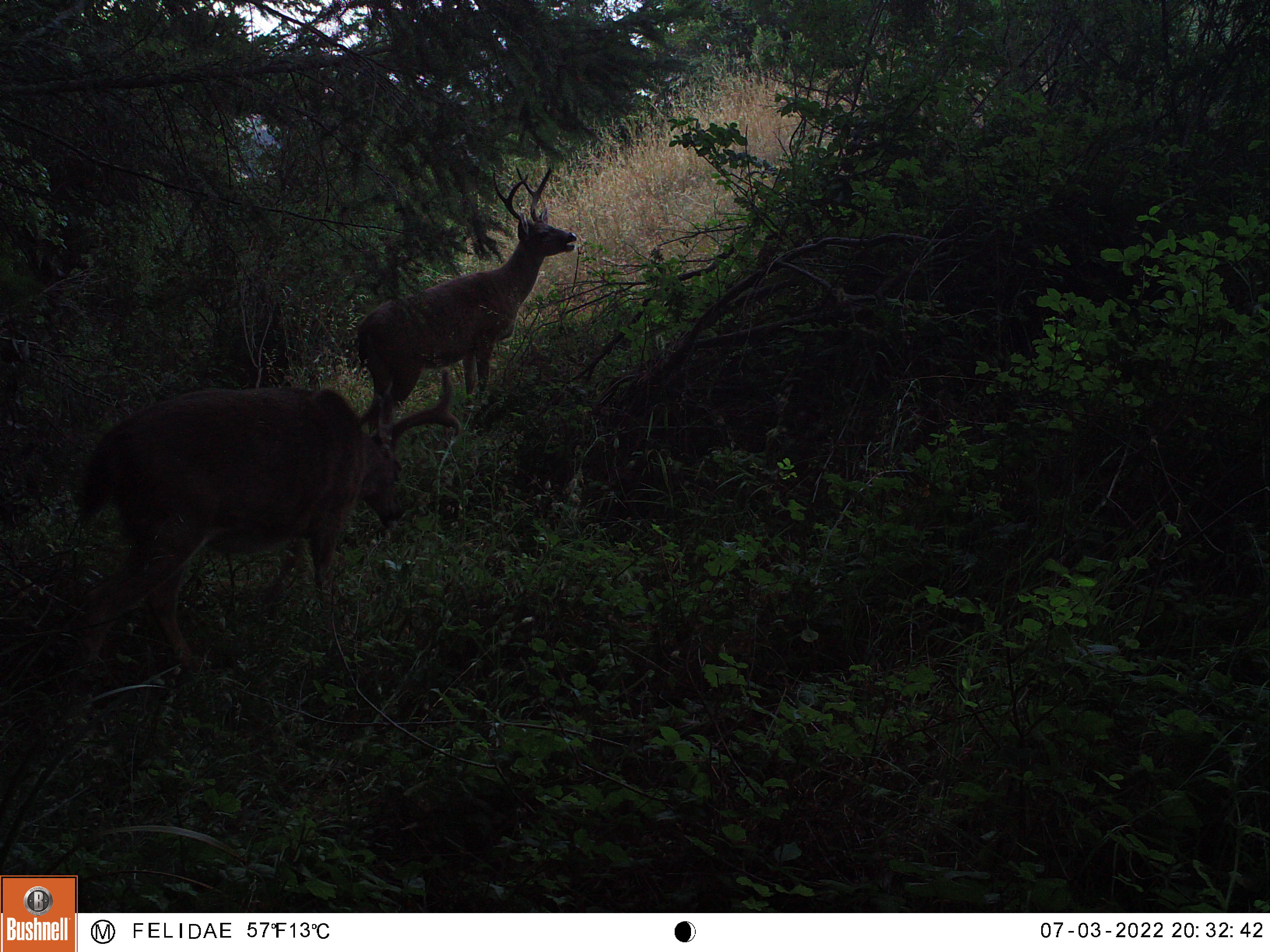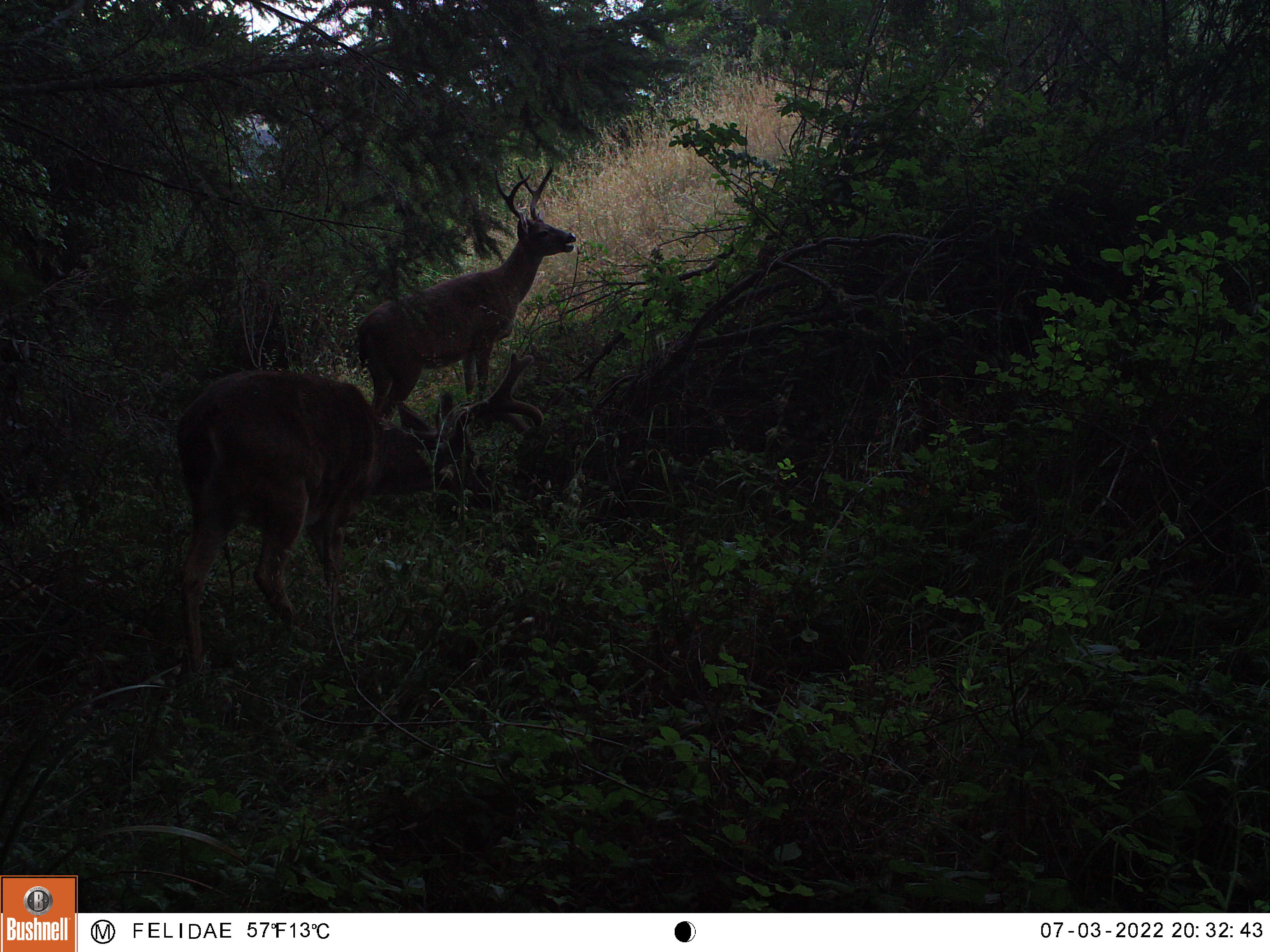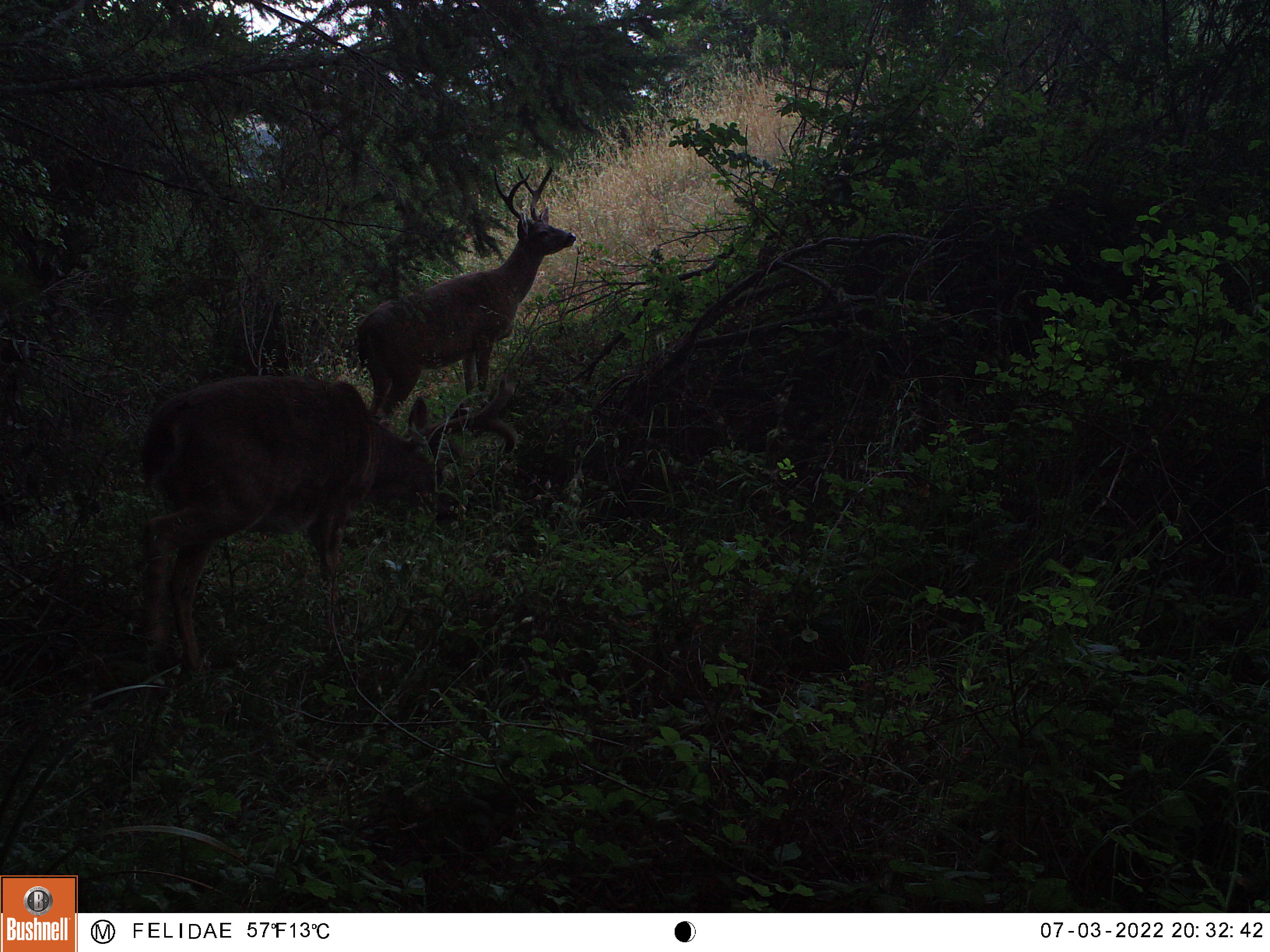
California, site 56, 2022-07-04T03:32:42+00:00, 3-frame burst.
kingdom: Animalia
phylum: Chordata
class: Mammalia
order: Artiodactyla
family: Cervidae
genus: Odocoileus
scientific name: Odocoileus hemionus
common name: mule deer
Mule deer (Odocoileus hemionus).